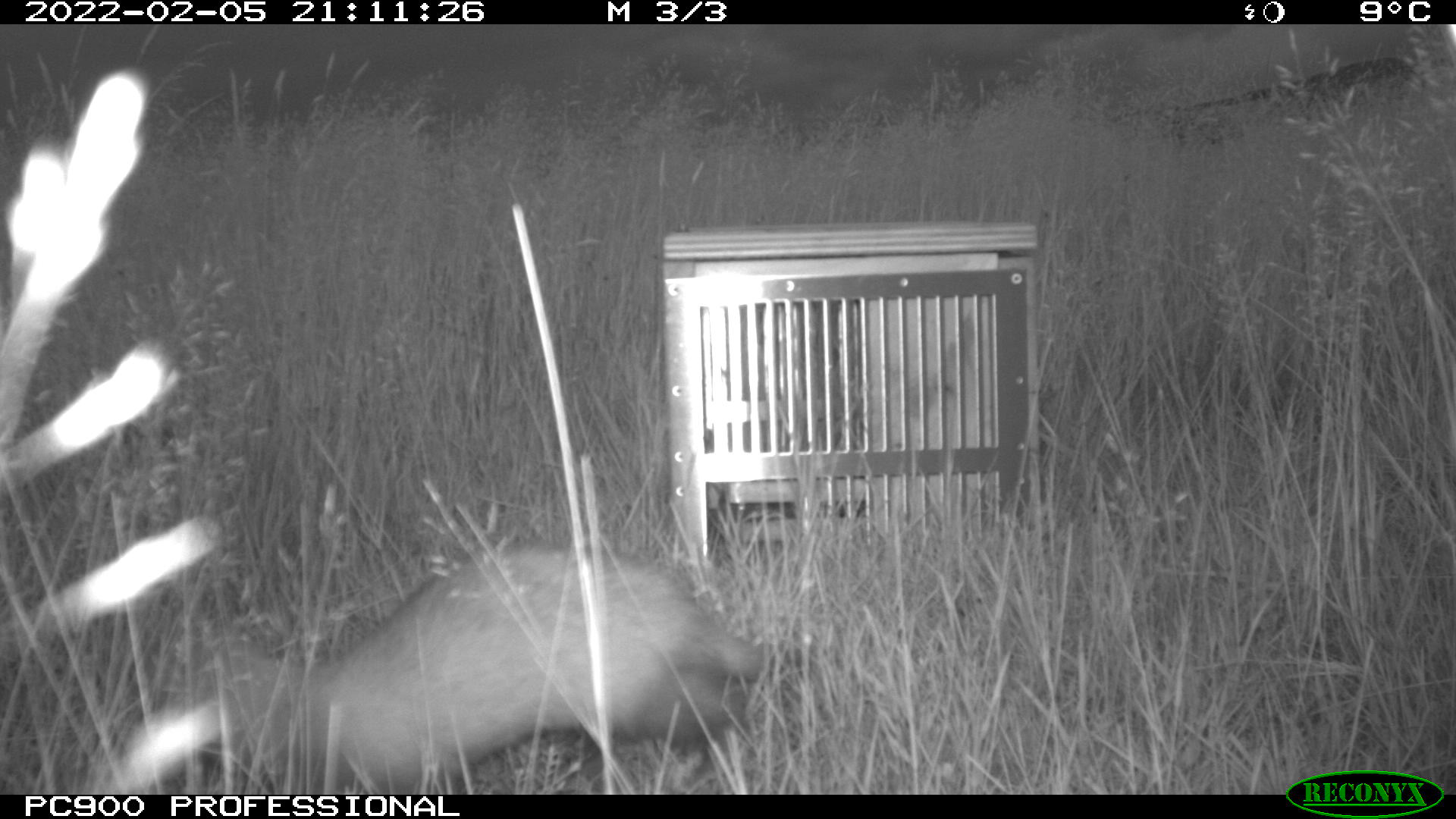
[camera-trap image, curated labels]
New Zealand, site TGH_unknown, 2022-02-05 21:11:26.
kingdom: Animalia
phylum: Chordata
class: Mammalia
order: Carnivora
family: Mustelidae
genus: Mustela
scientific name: Mustela furo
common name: ferret